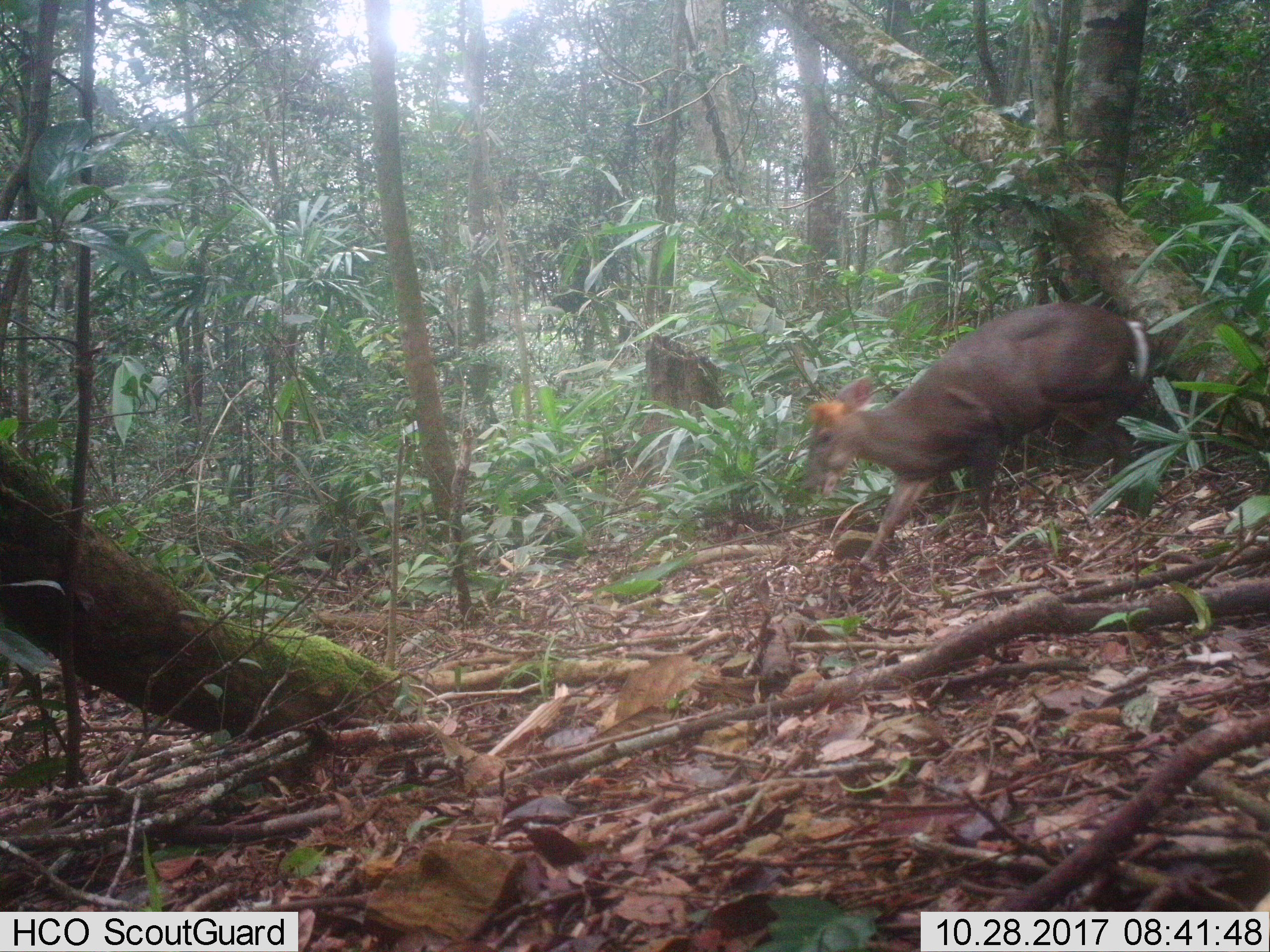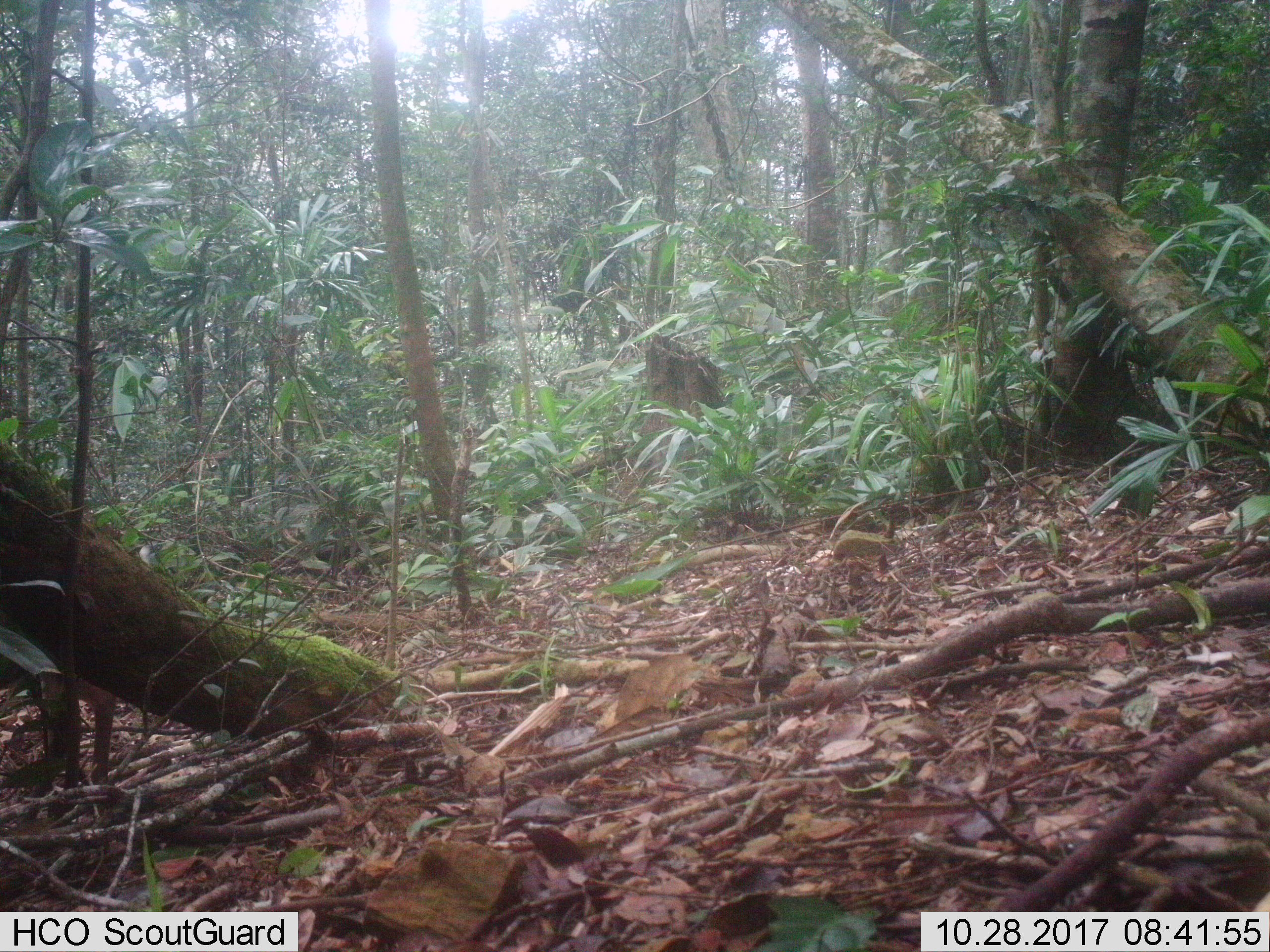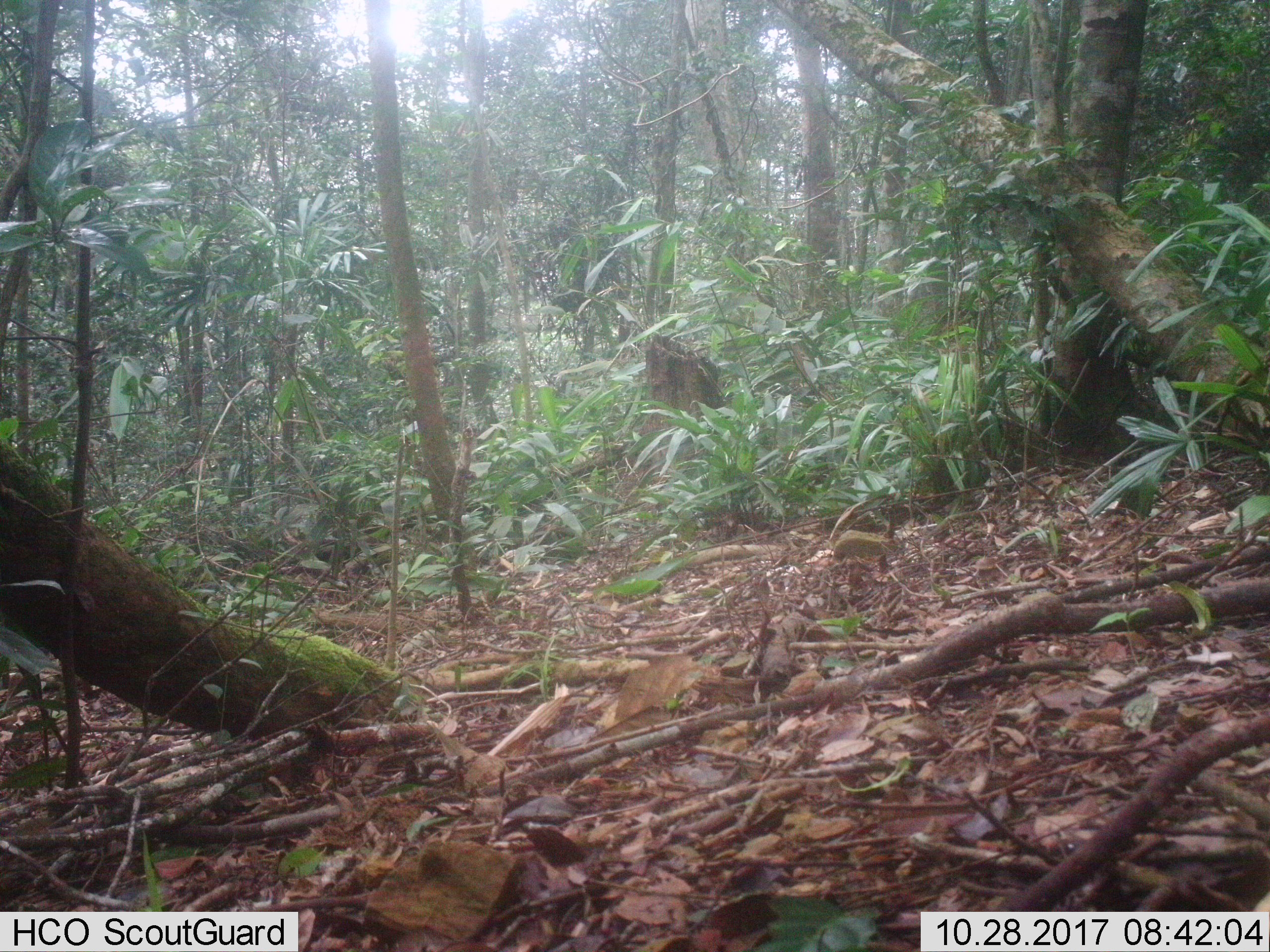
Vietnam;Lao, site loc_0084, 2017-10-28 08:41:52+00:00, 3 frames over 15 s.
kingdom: Animalia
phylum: Chordata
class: Mammalia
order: Artiodactyla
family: Cervidae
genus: Muntiacus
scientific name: Muntiacus rooseveltorum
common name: roosevelt's muntjac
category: roosevelts muntjac group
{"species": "roosevelts muntjac group (roosevelt's muntjac) (Muntiacus rooseveltorum)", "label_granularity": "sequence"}